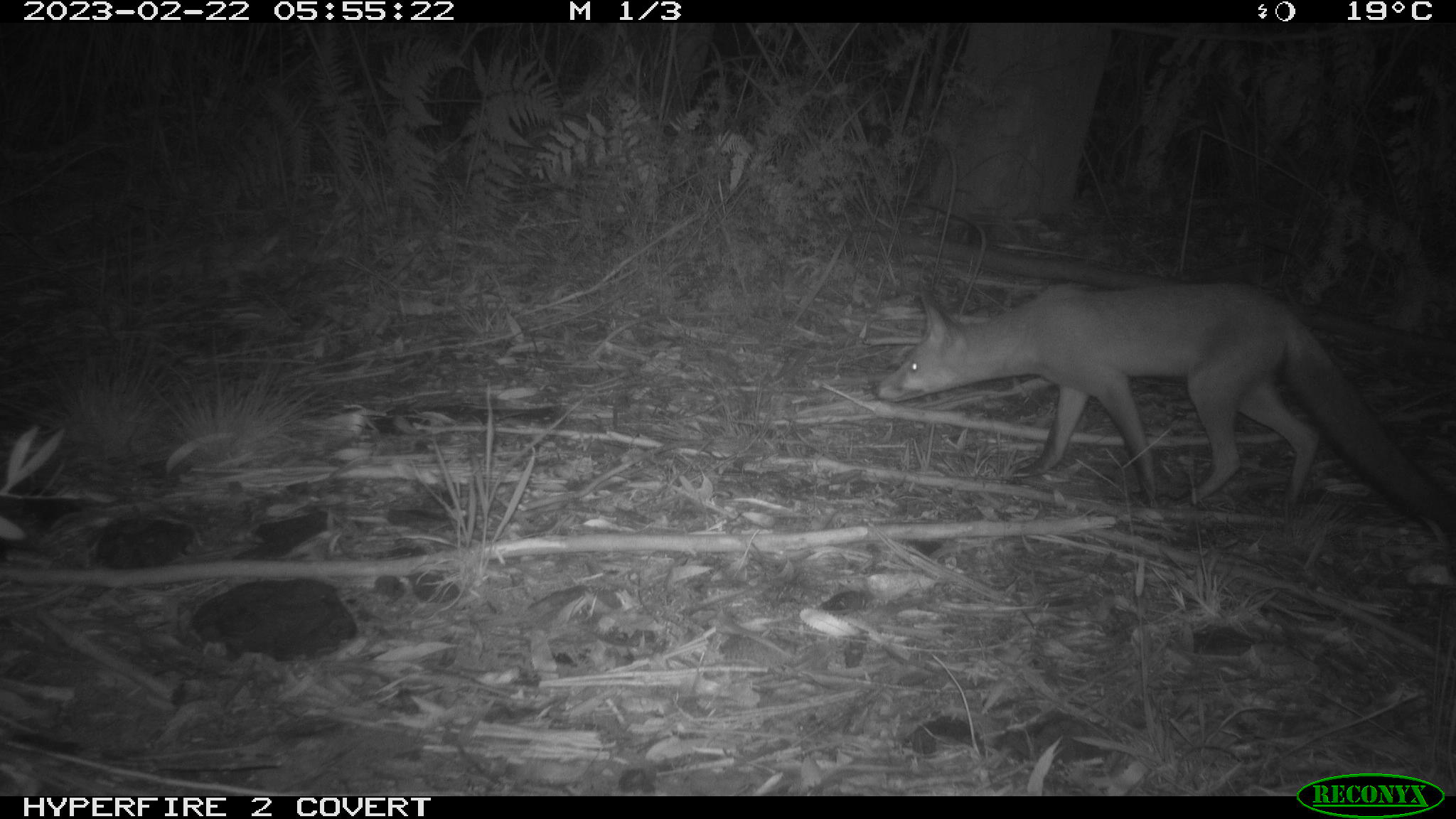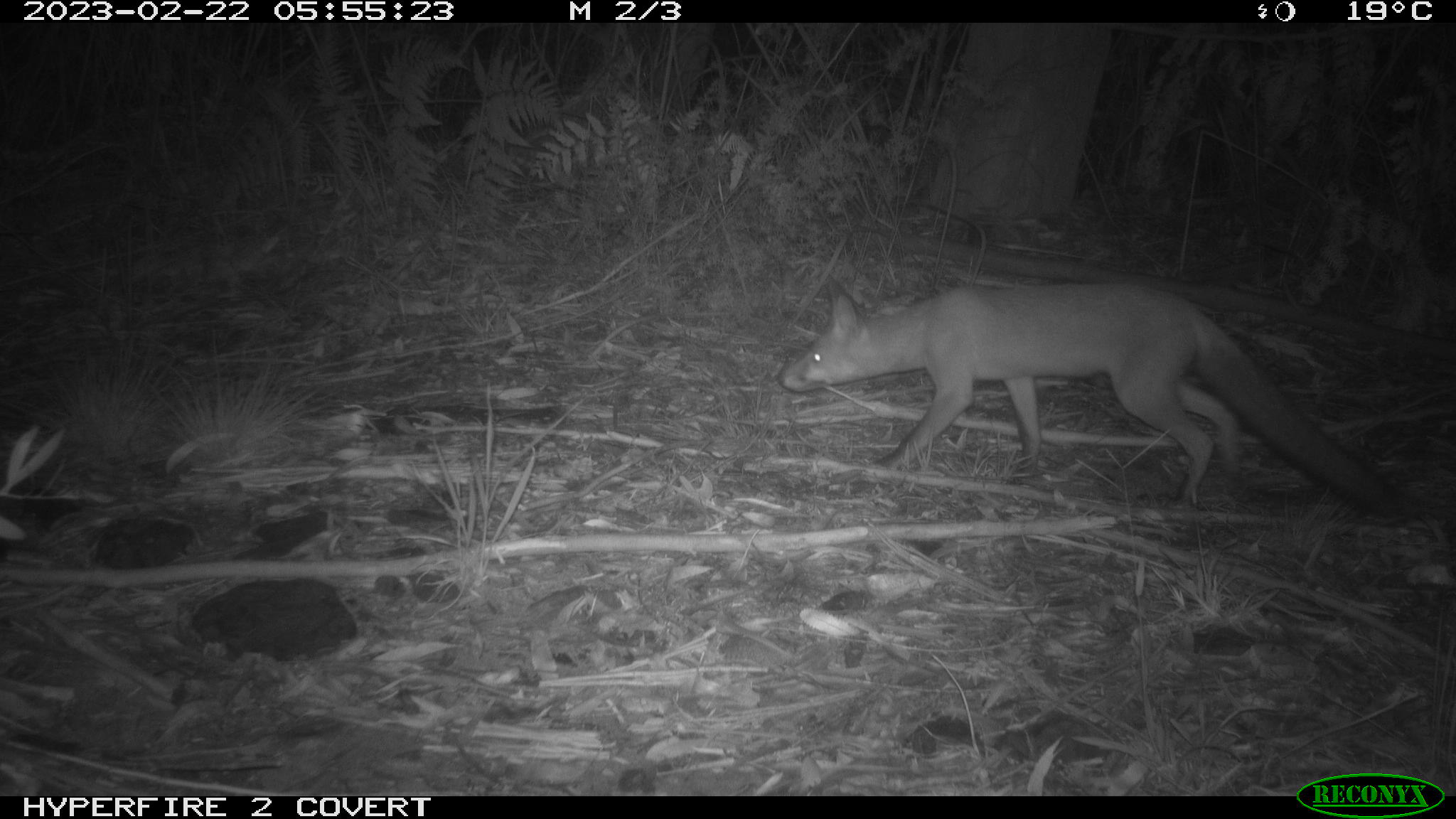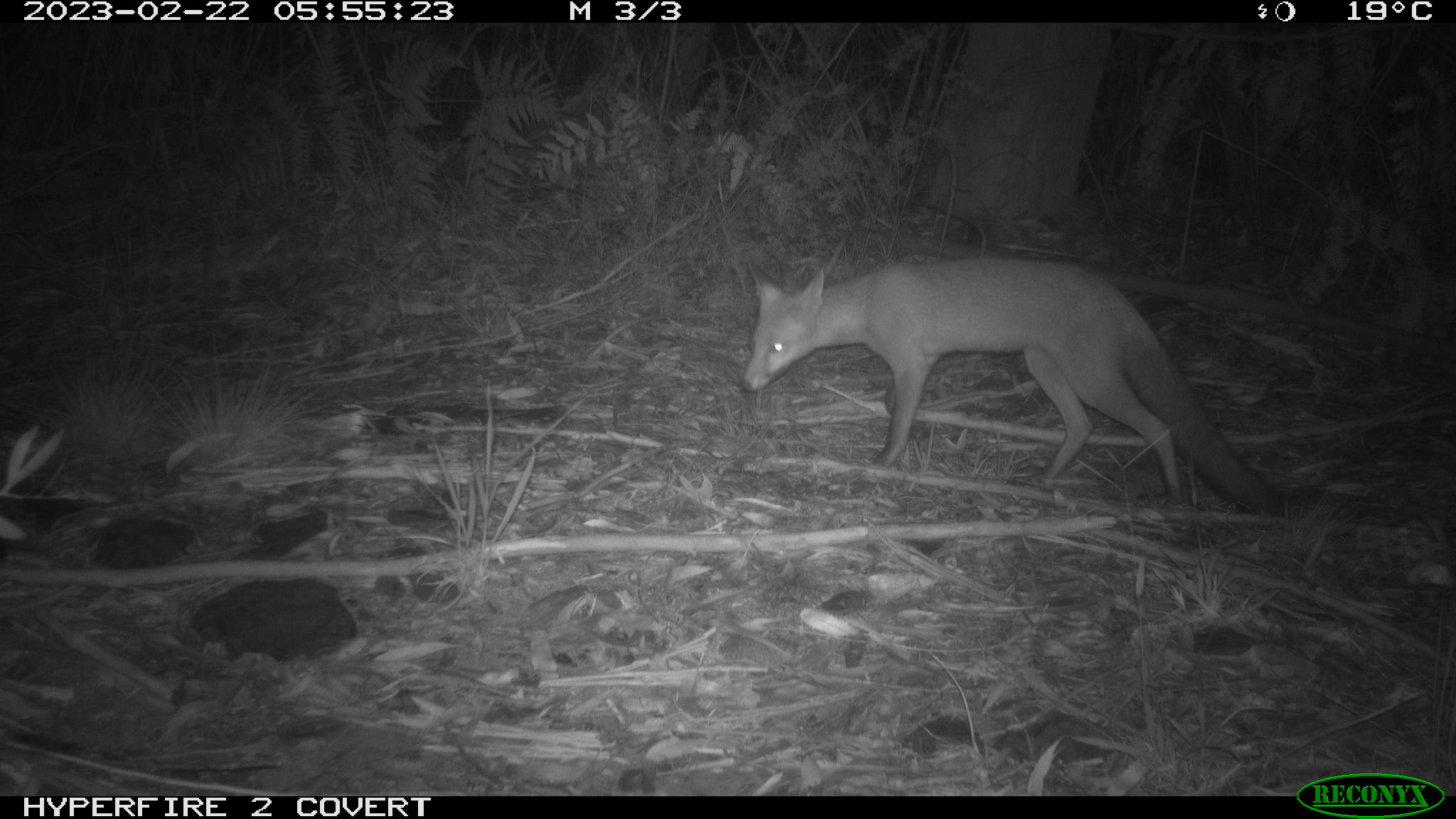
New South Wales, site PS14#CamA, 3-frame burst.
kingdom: Animalia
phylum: Chordata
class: Mammalia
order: Carnivora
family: Canidae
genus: Vulpes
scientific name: Vulpes vulpes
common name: red fox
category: fox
Fox (red fox) (Vulpes vulpes).